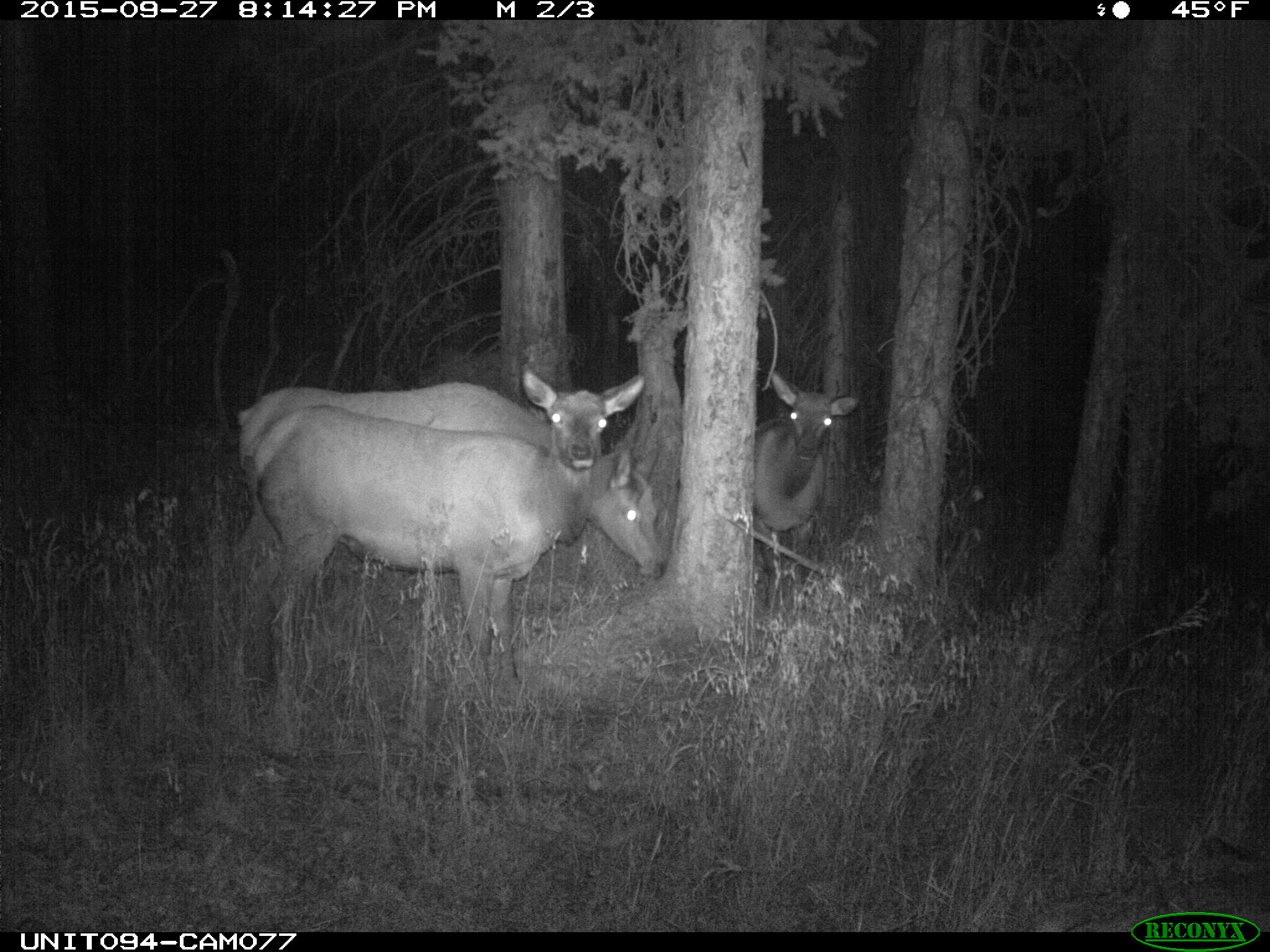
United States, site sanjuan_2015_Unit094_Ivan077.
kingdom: Animalia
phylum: Chordata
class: Mammalia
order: Artiodactyla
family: Cervidae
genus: Cervus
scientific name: Cervus elaphus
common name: red deer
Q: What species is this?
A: Cervus elaphus (red deer).